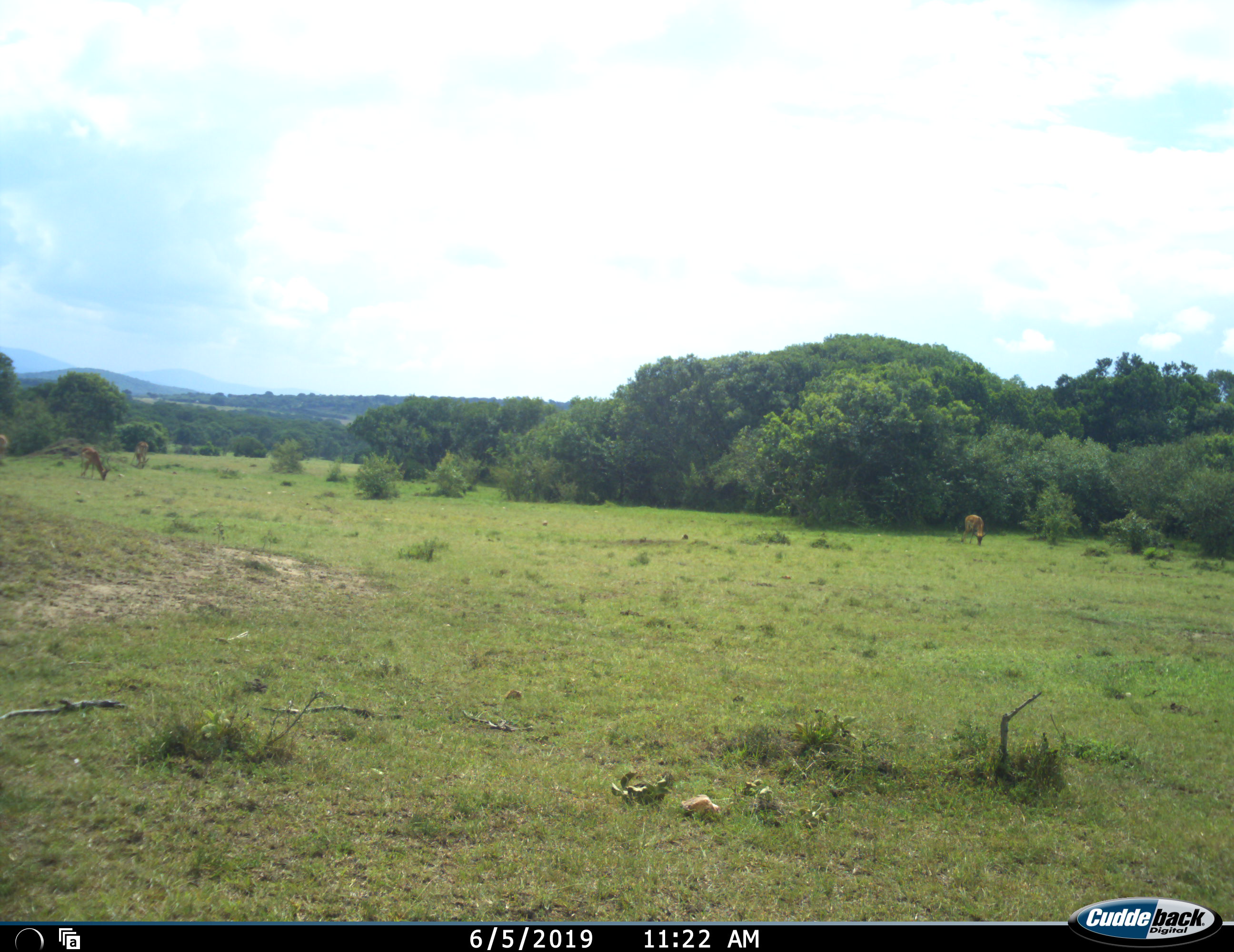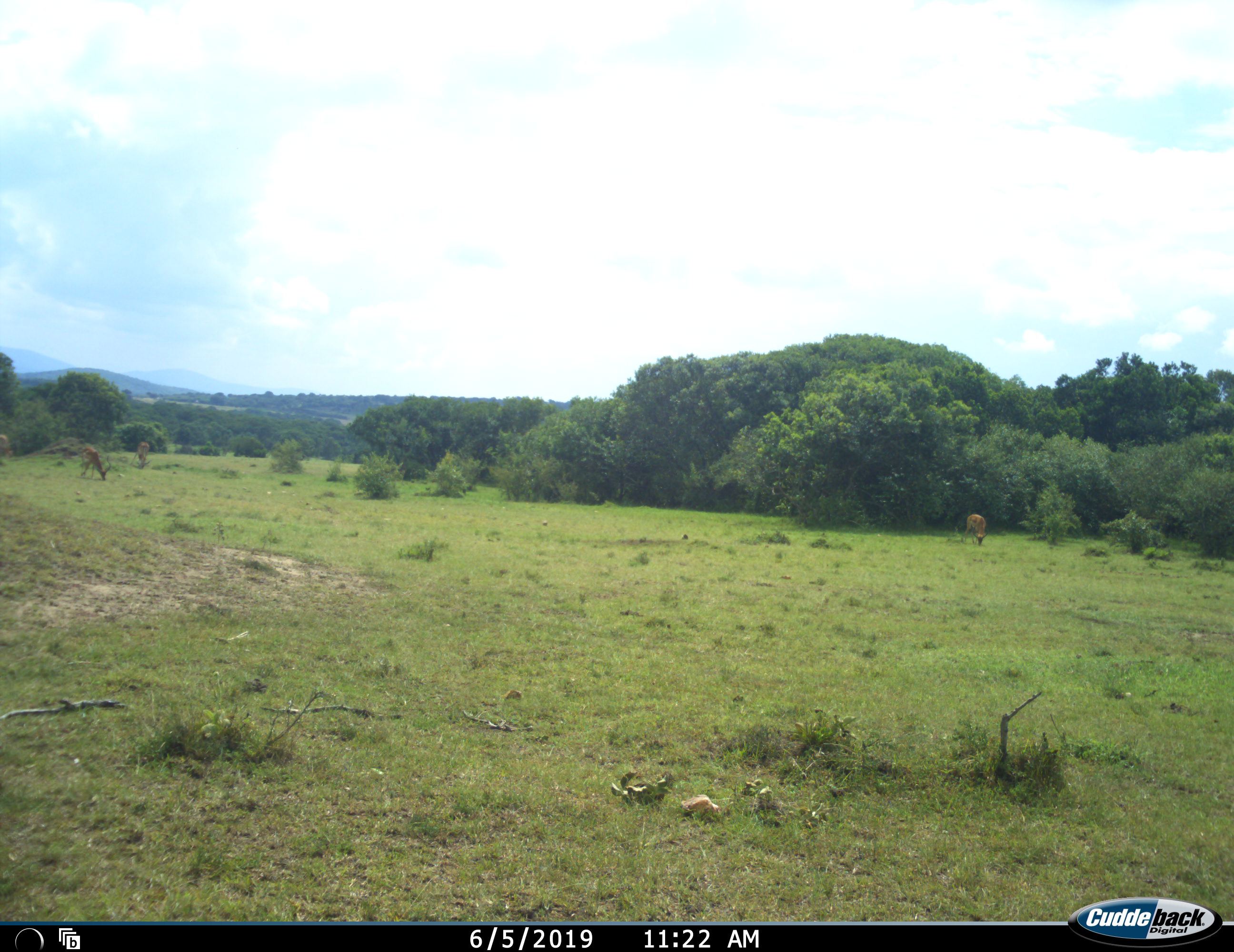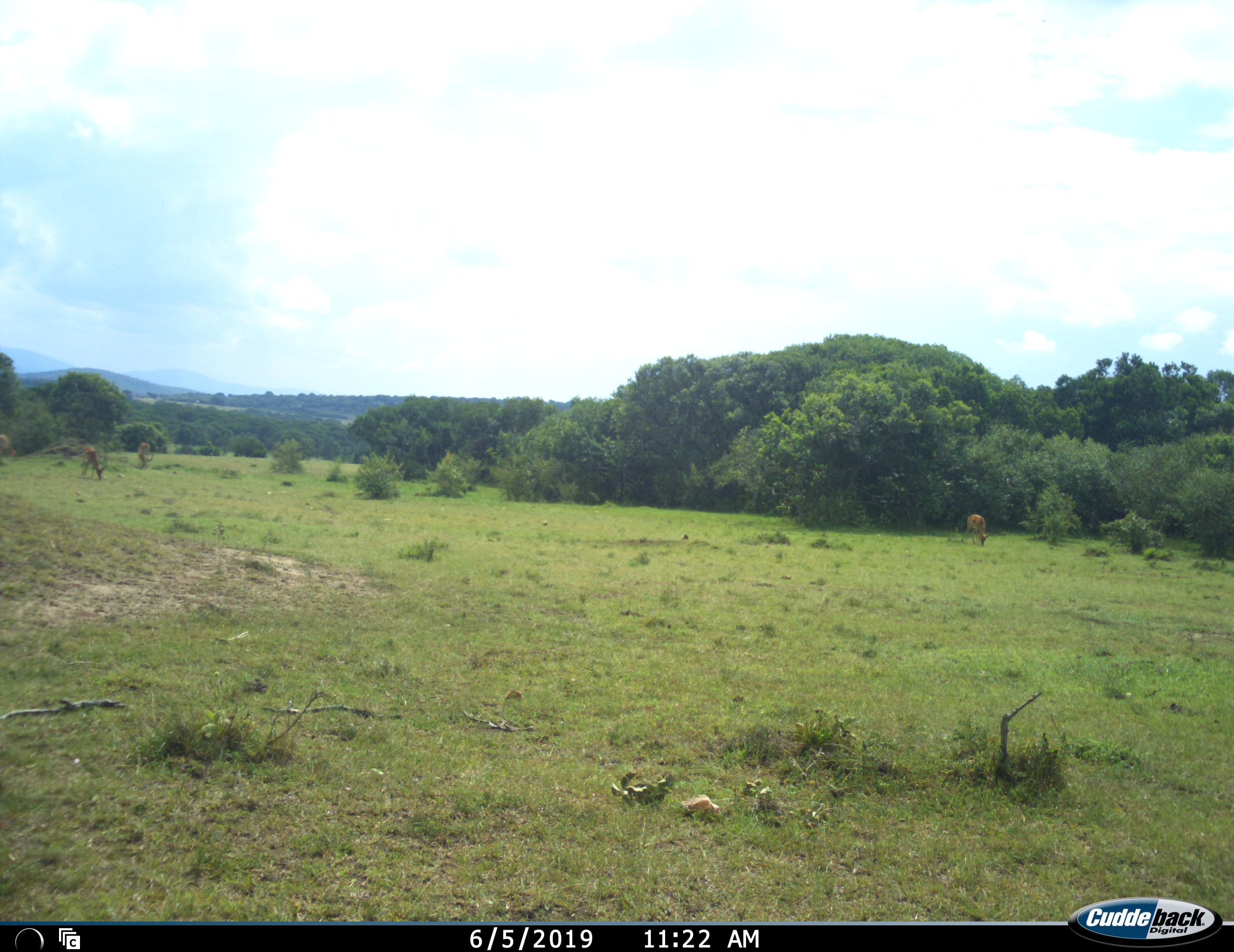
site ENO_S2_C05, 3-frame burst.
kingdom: Animalia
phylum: Chordata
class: Mammalia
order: Artiodactyla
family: Bovidae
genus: Aepyceros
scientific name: Aepyceros melampus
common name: impala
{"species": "impala (Aepyceros melampus)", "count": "4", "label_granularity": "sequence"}